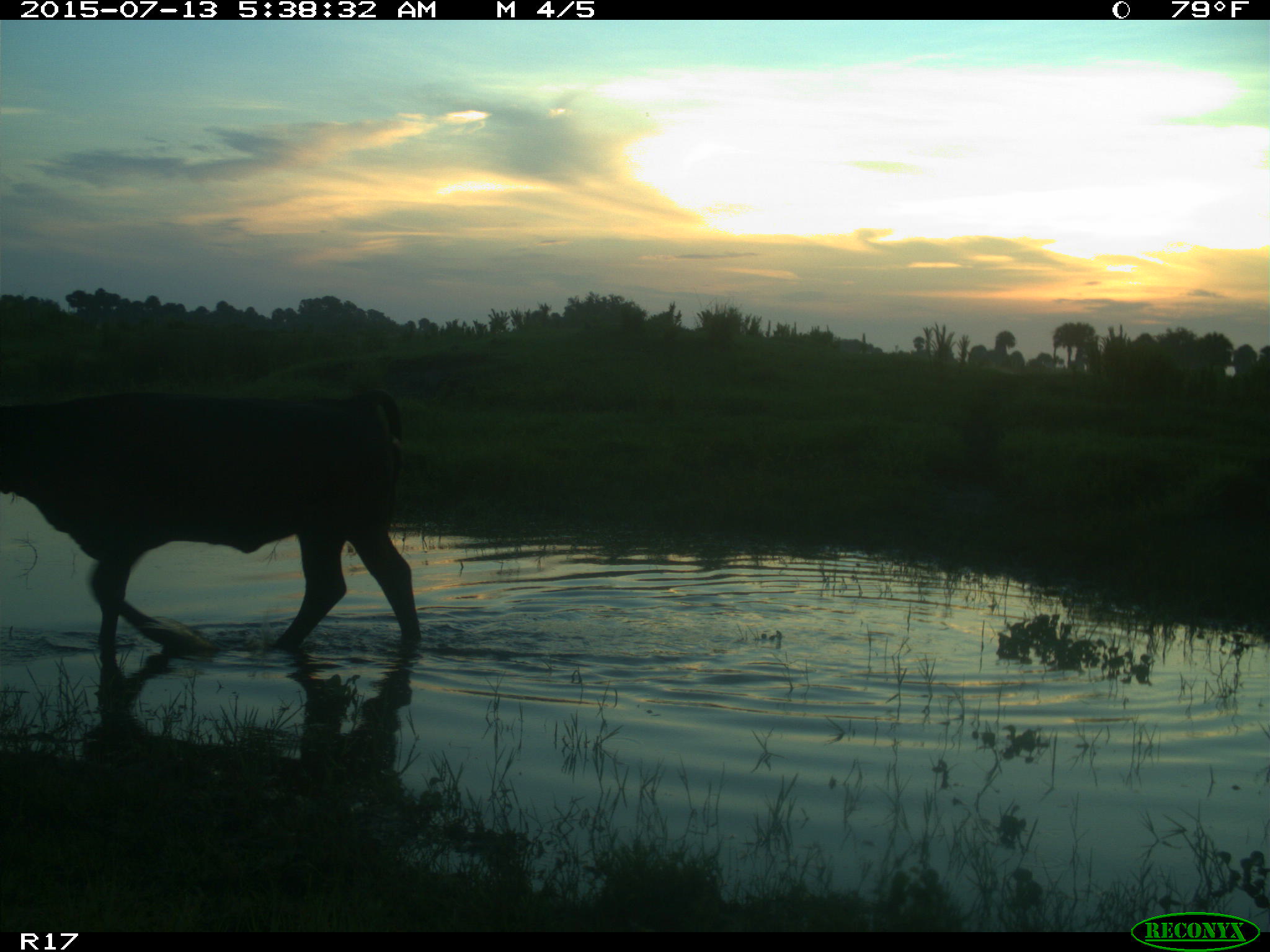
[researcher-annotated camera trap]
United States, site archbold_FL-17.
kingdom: Animalia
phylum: Chordata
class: Mammalia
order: Artiodactyla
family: Bovidae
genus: Bos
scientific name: Bos taurus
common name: domestic cow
Bos taurus (domestic cow).